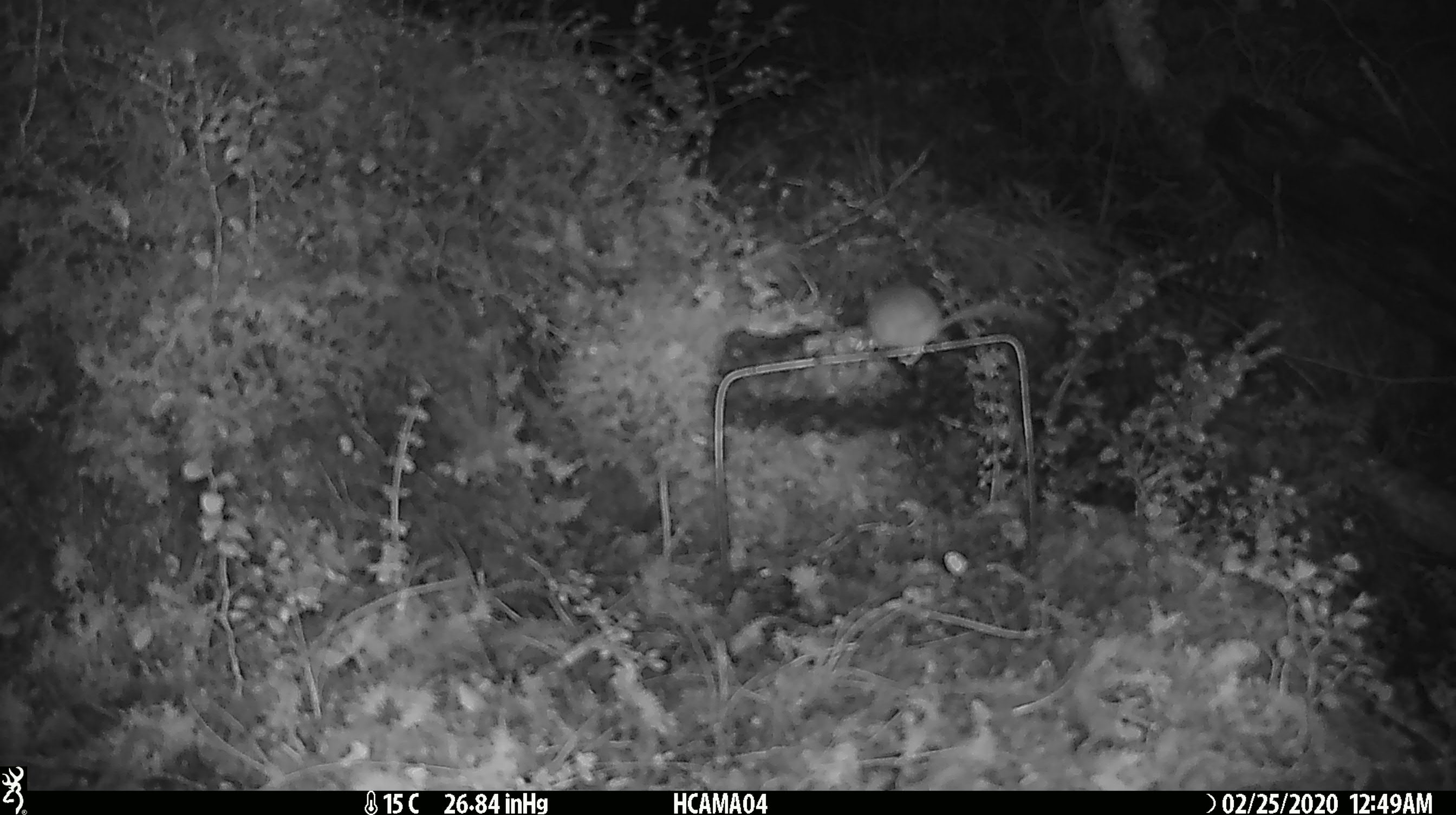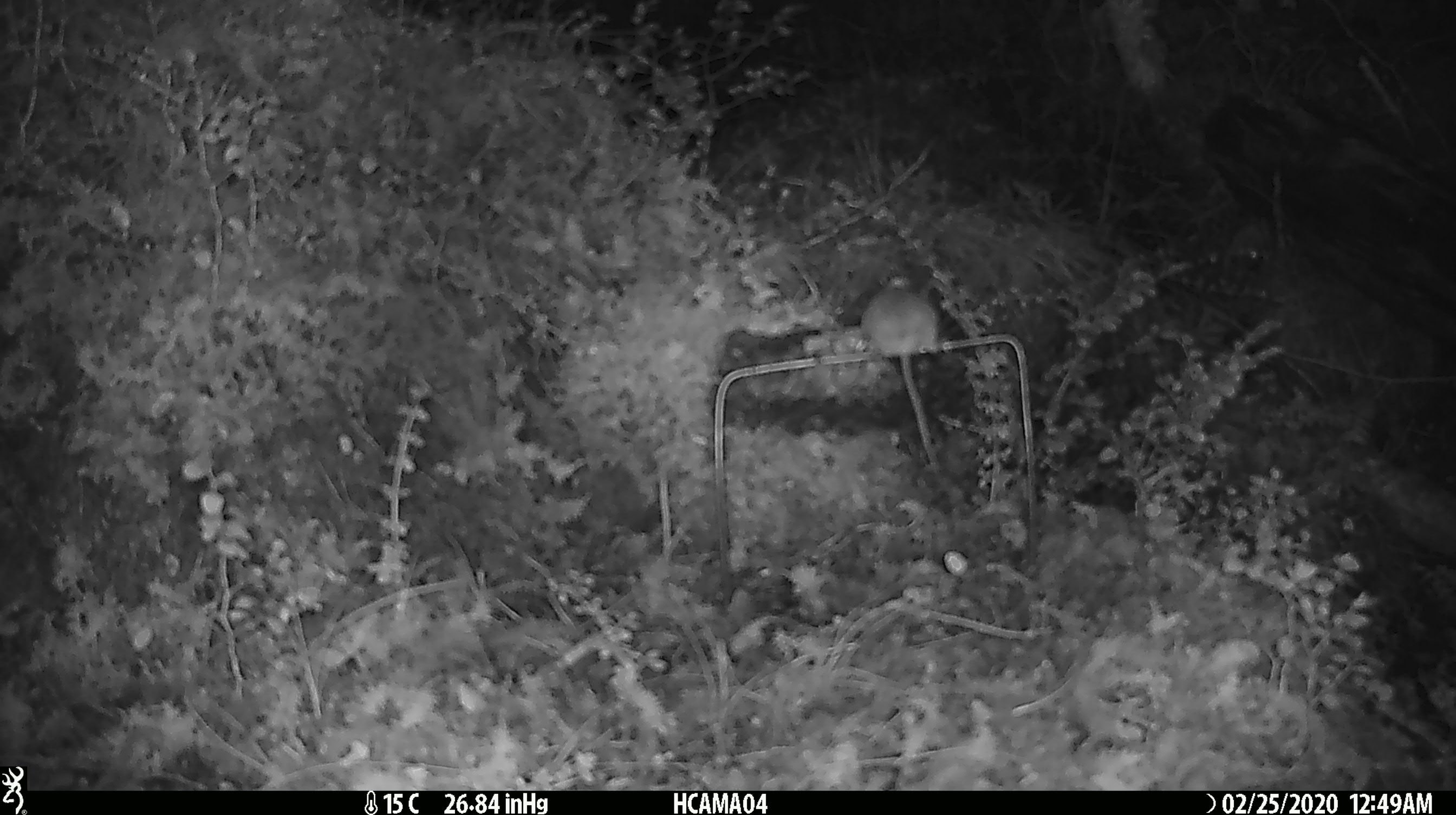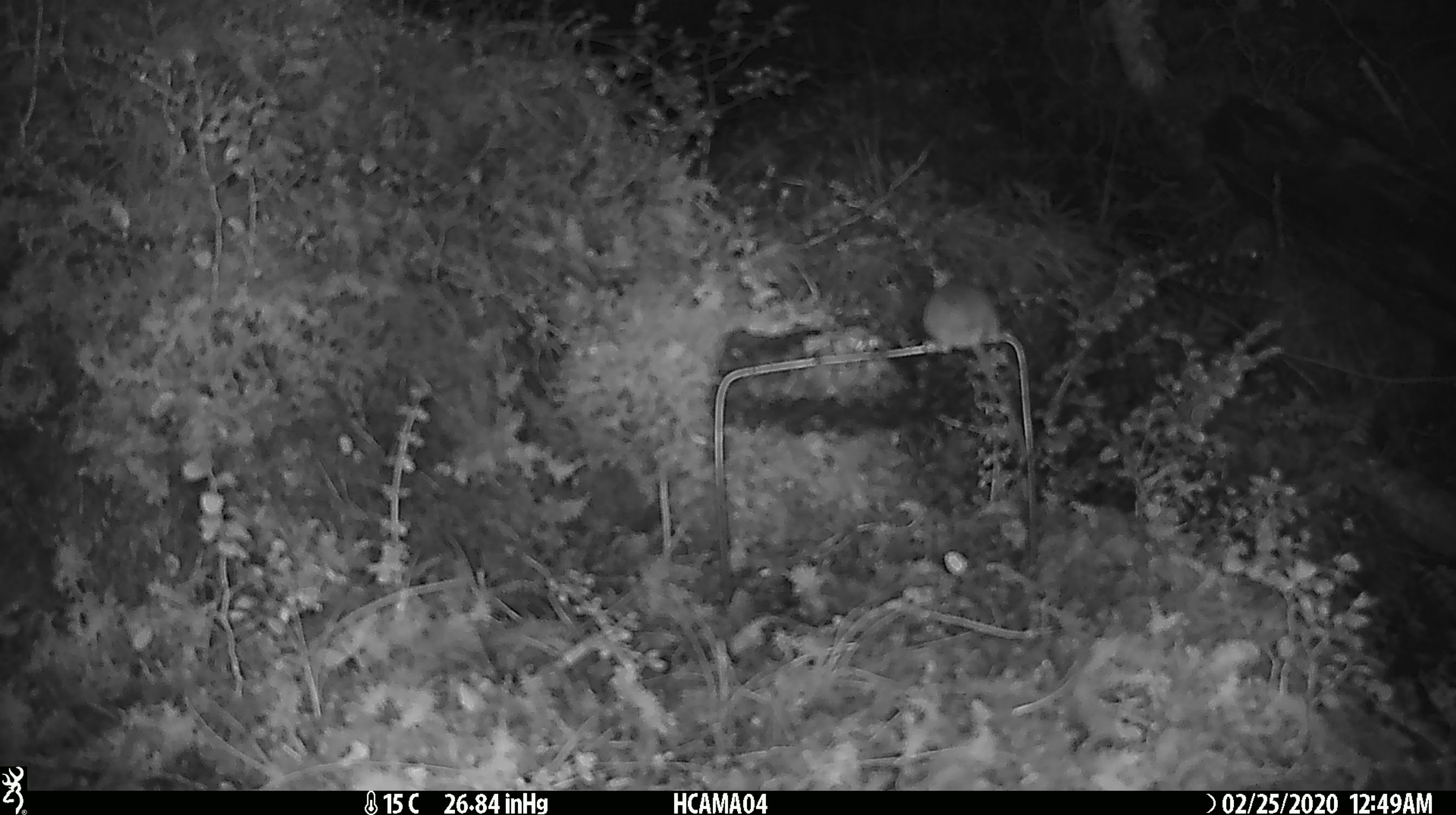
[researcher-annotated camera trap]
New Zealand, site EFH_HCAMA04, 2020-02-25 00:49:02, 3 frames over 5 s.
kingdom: Animalia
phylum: Chordata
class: Mammalia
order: Rodentia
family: Muridae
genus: Mus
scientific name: Mus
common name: mouse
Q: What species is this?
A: Mouse (Mus).